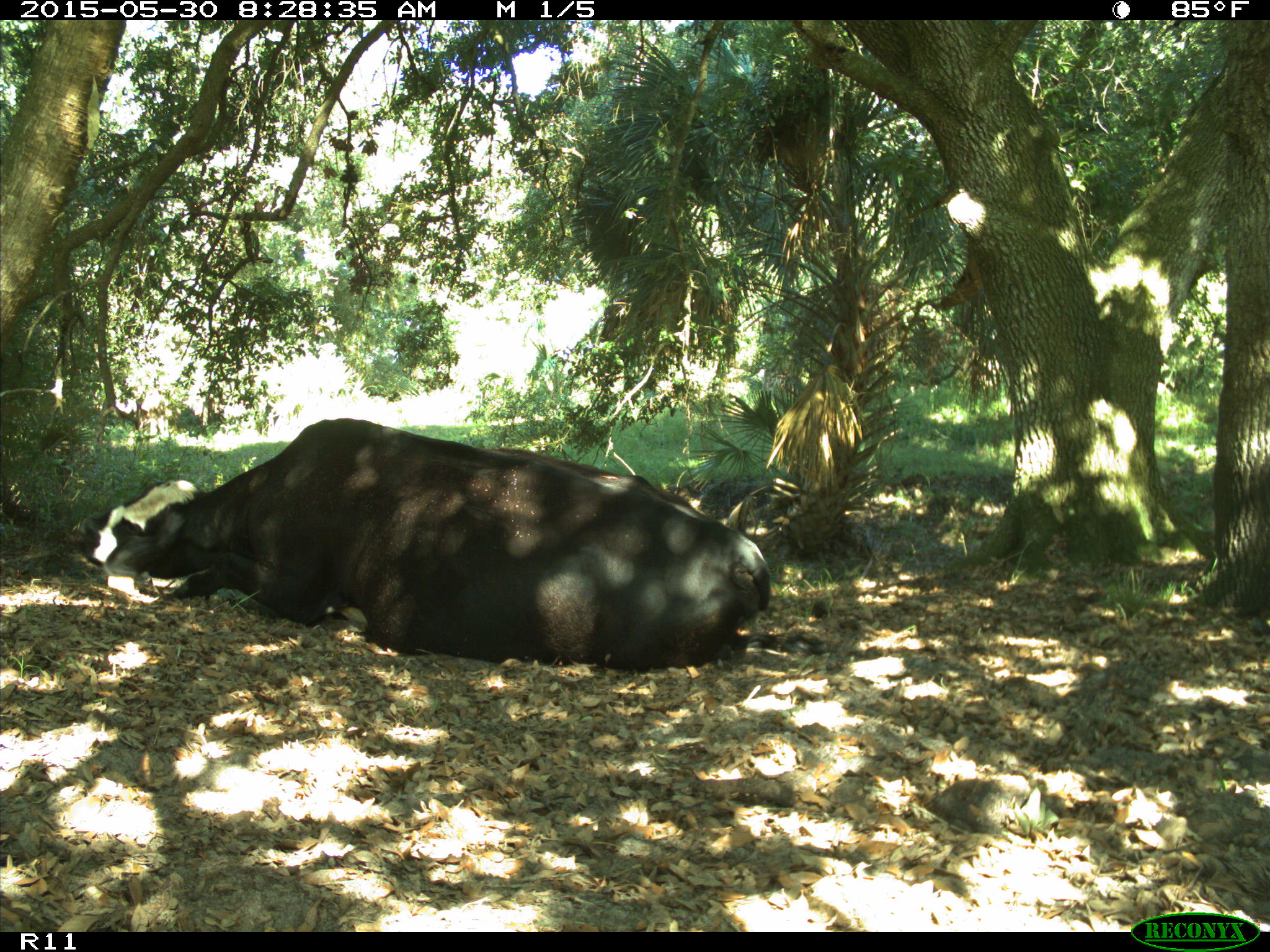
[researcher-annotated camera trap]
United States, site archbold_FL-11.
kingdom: Animalia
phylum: Chordata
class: Mammalia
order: Artiodactyla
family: Bovidae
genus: Bos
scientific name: Bos taurus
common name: domestic cow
Bos taurus (domestic cow).